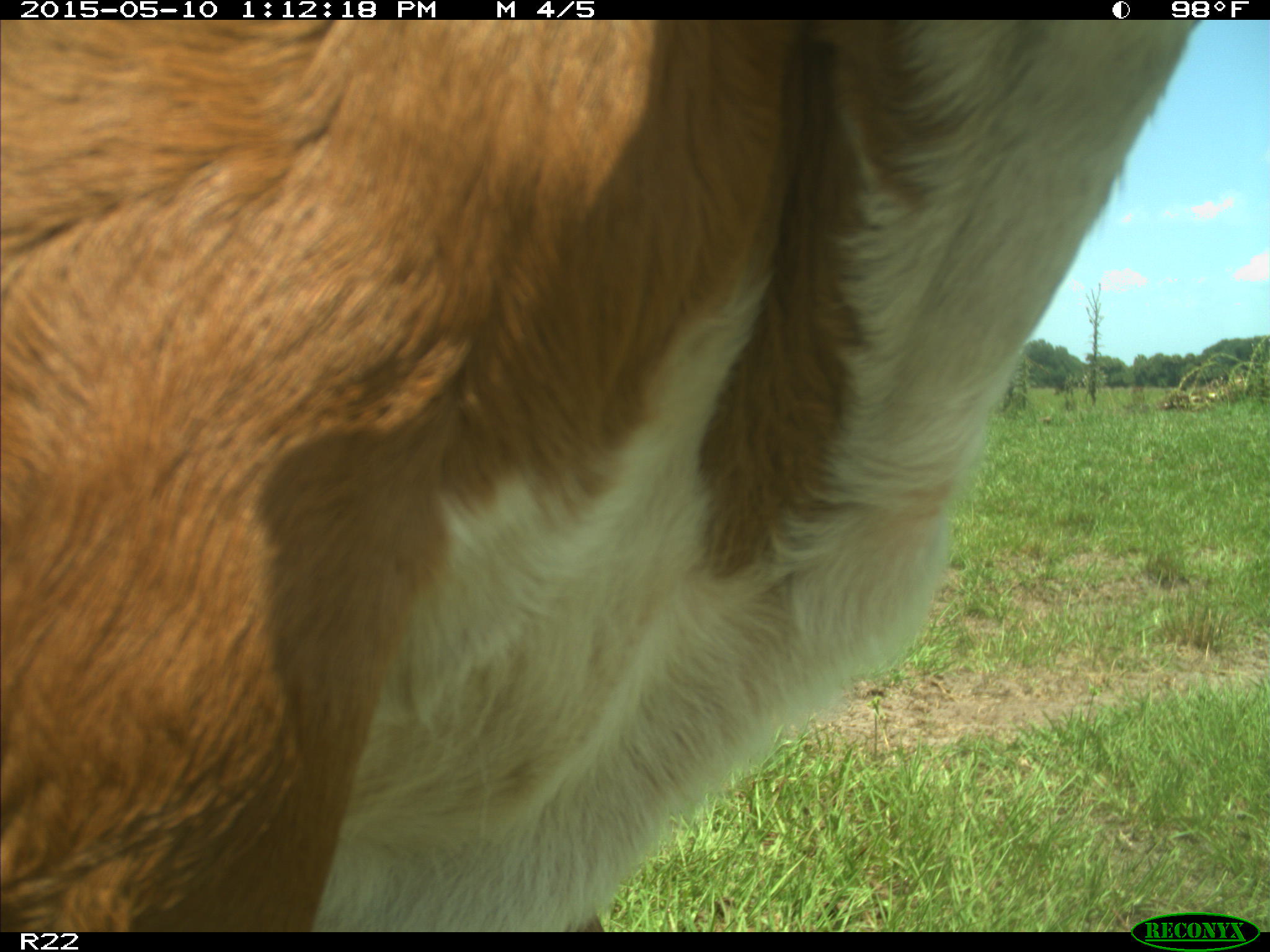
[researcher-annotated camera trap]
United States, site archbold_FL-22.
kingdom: Animalia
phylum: Chordata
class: Mammalia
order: Artiodactyla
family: Bovidae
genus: Bos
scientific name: Bos taurus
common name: domestic cow